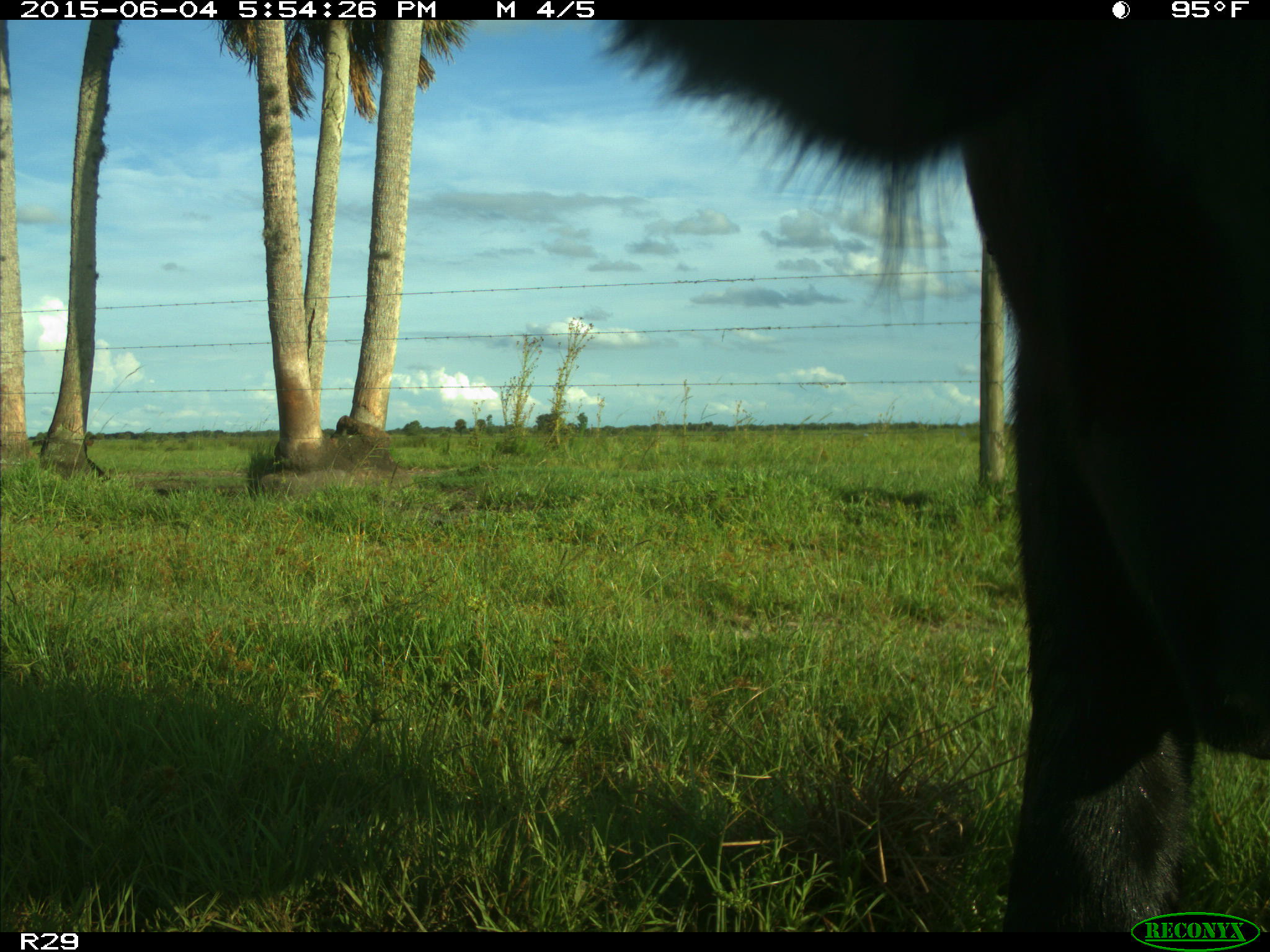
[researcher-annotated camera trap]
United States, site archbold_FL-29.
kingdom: Animalia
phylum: Chordata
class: Mammalia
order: Artiodactyla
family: Bovidae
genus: Bos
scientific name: Bos taurus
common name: domestic cow